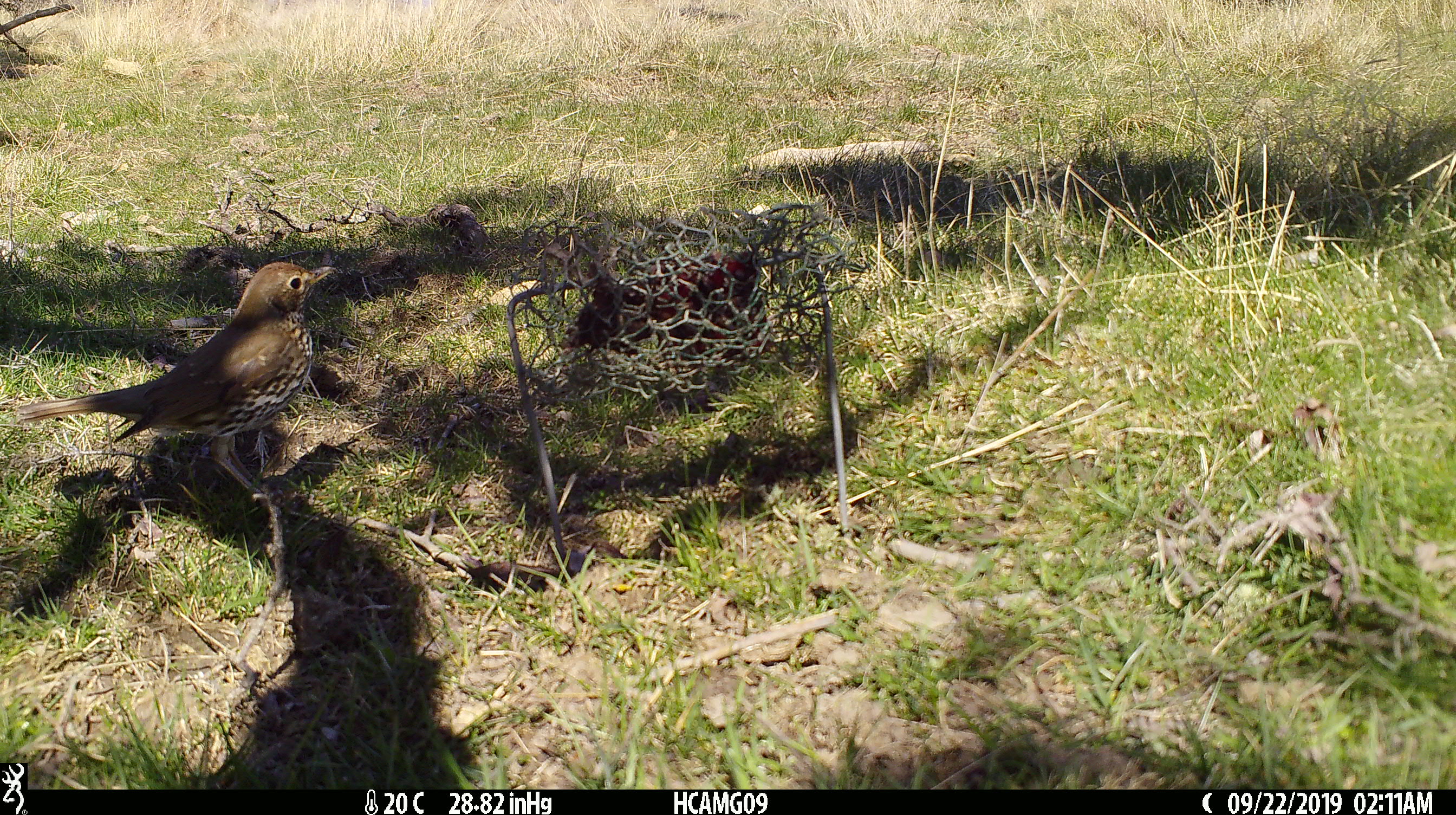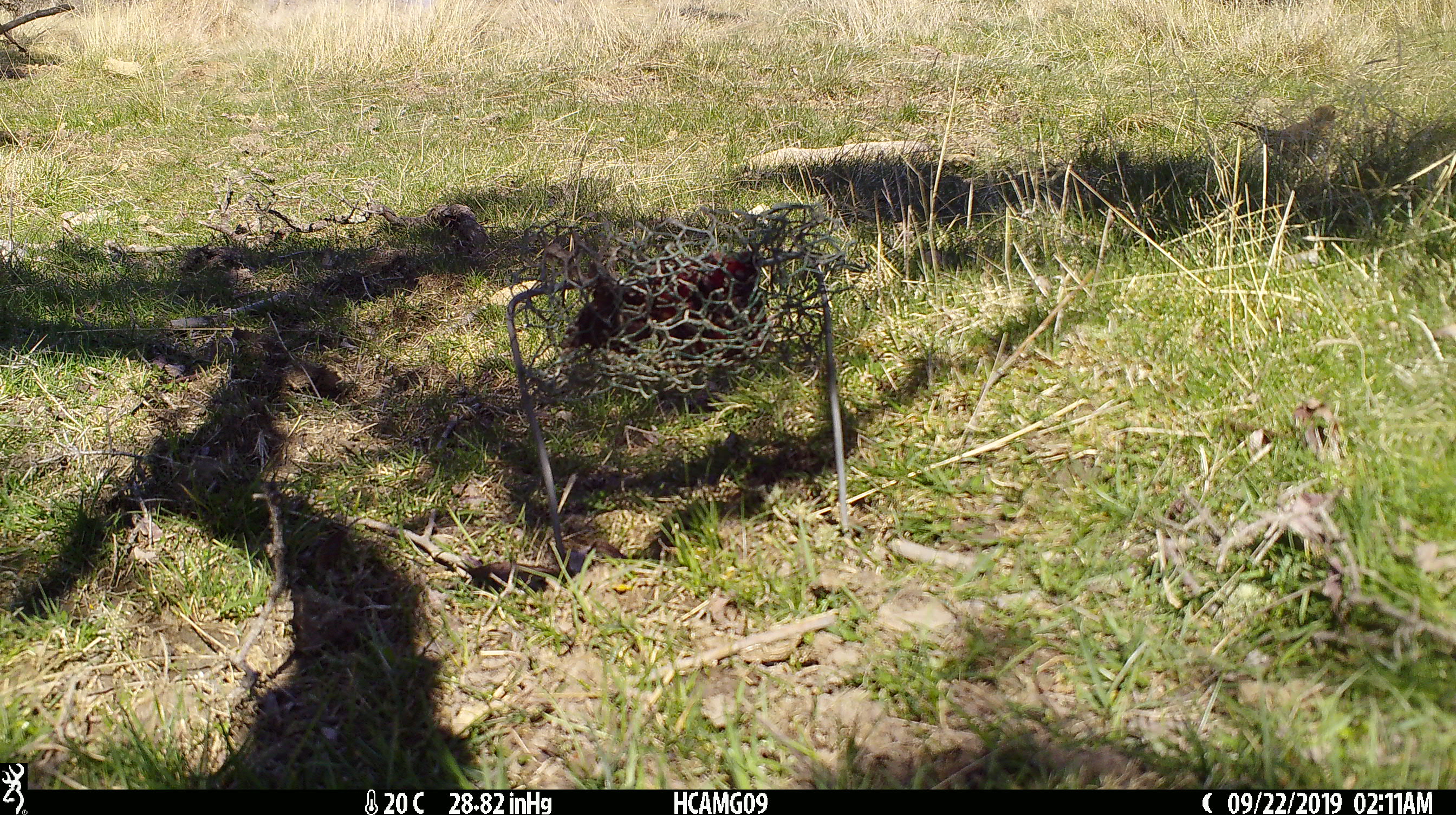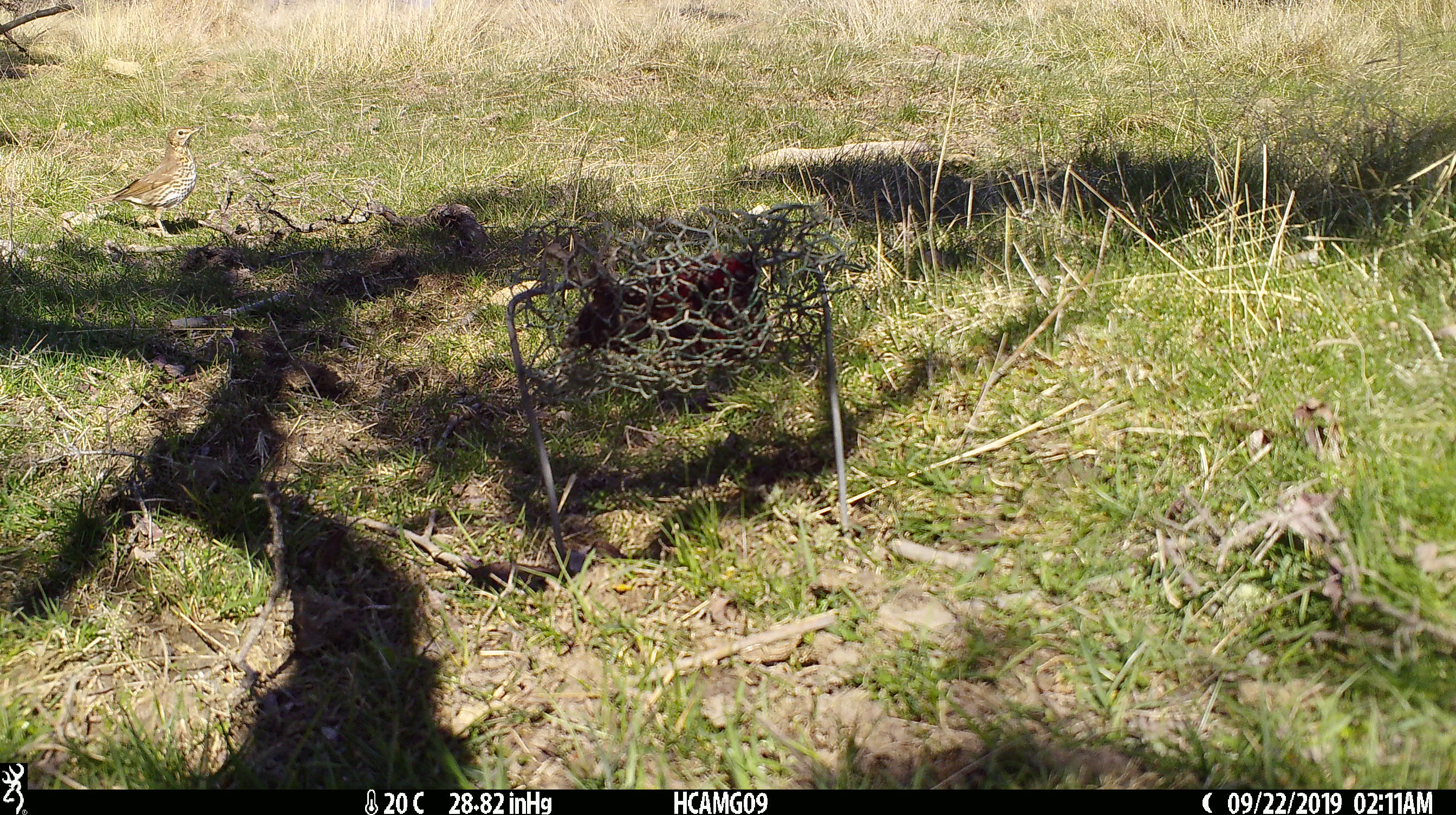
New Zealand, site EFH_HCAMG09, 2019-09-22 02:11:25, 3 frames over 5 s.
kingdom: Animalia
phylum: Chordata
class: Aves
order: Passeriformes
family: Turdidae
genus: Turdus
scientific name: Turdus philomelos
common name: song thrush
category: thrush